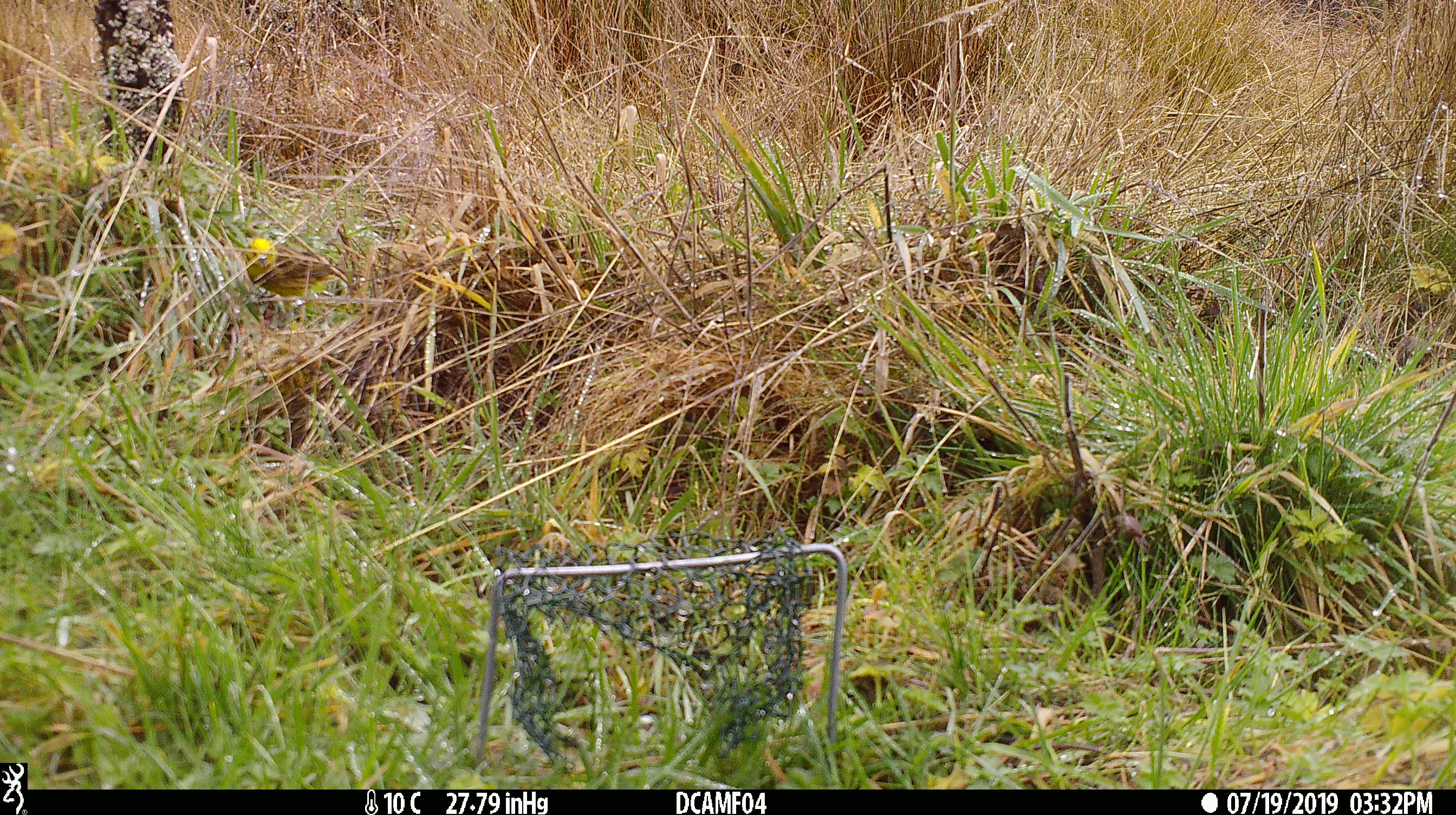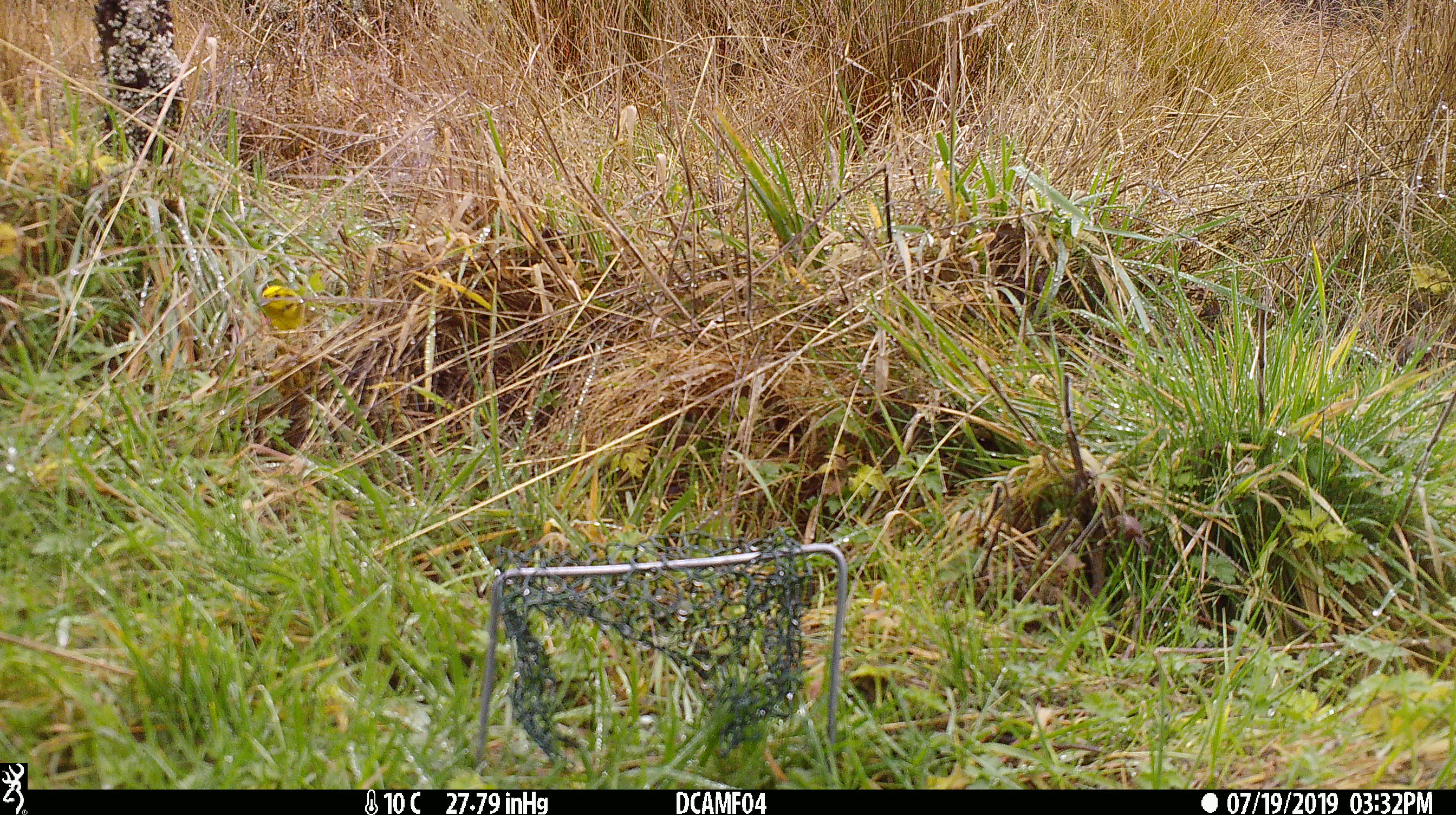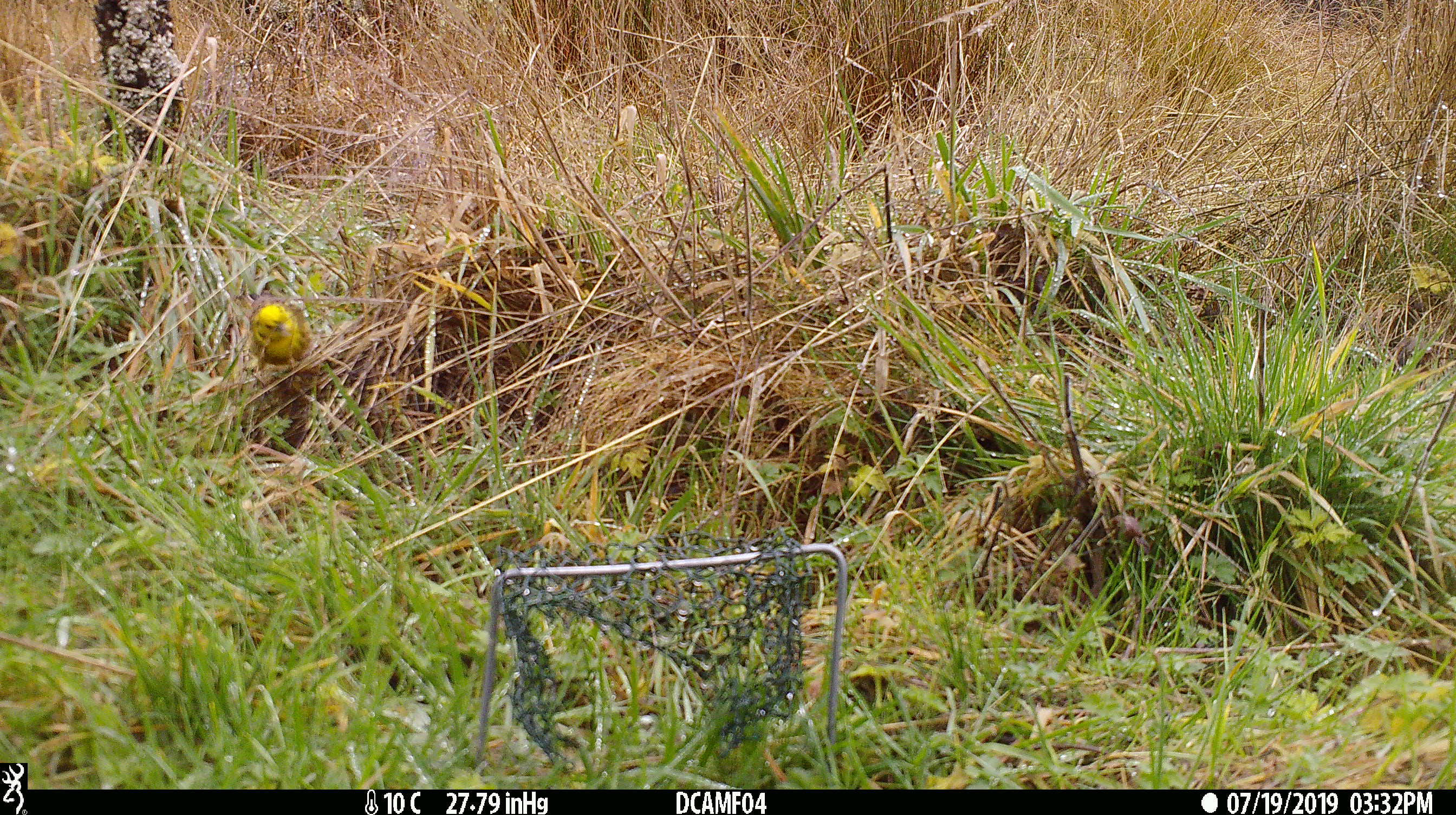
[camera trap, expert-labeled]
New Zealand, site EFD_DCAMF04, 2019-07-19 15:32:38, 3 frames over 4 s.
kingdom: Animalia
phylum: Chordata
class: Aves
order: Passeriformes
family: Emberizidae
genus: Emberiza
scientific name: Emberiza citrinella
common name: yellowhammer